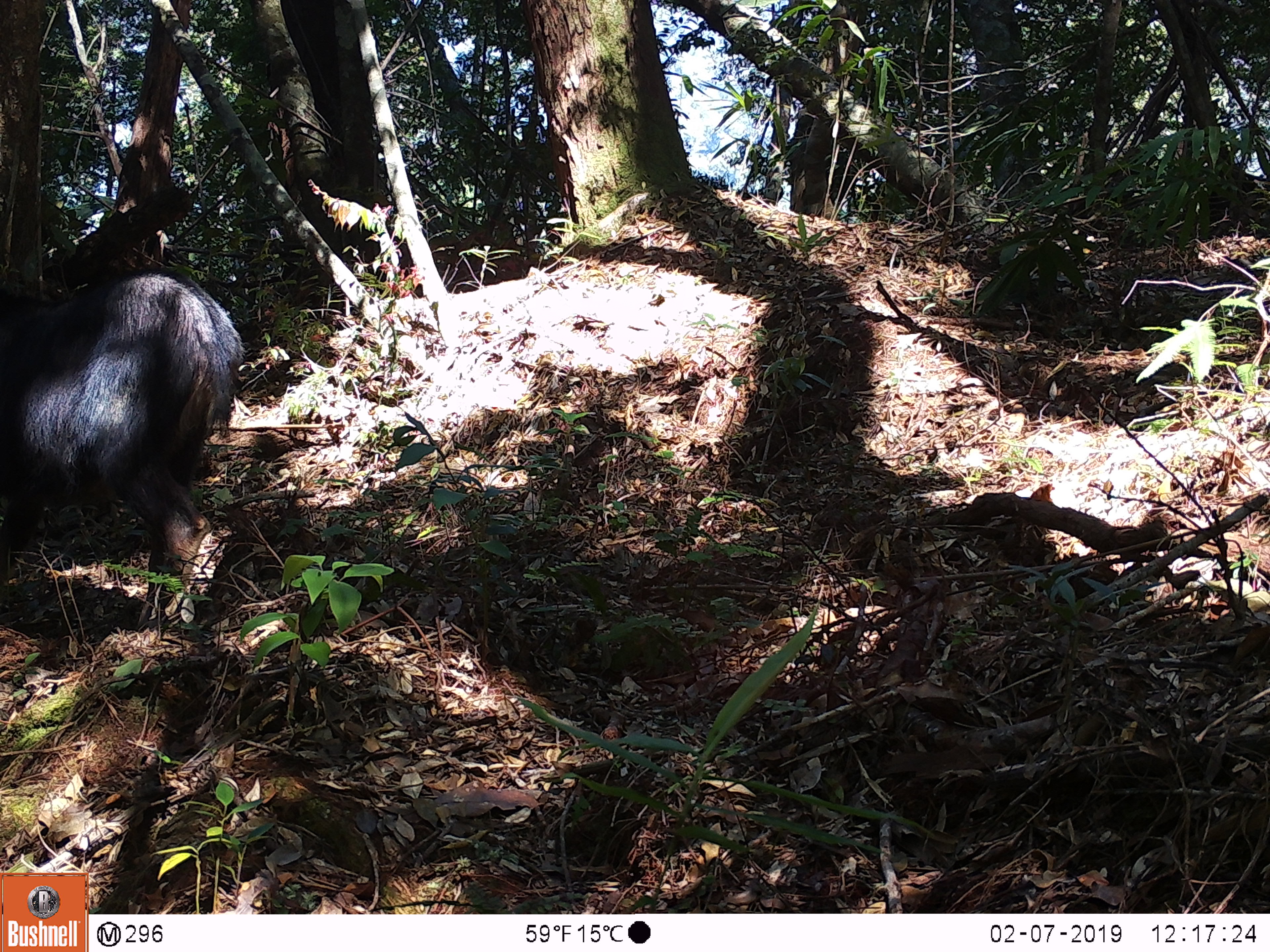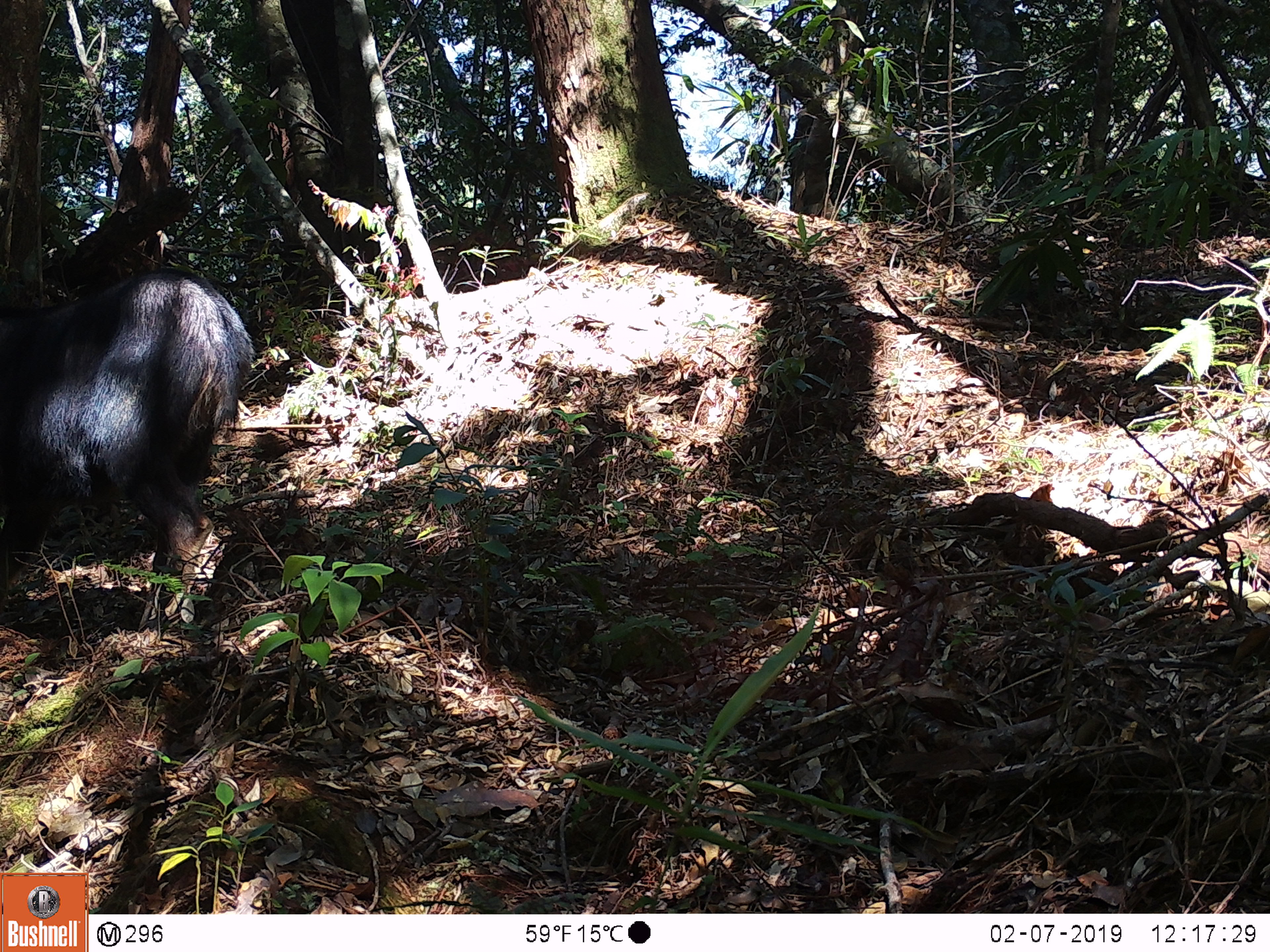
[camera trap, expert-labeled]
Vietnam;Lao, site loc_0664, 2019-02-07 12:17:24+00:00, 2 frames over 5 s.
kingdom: Animalia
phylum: Chordata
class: Mammalia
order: Artiodactyla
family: Bovidae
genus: Capricornis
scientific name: Capricornis sumatraensis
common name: chinese serow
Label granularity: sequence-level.